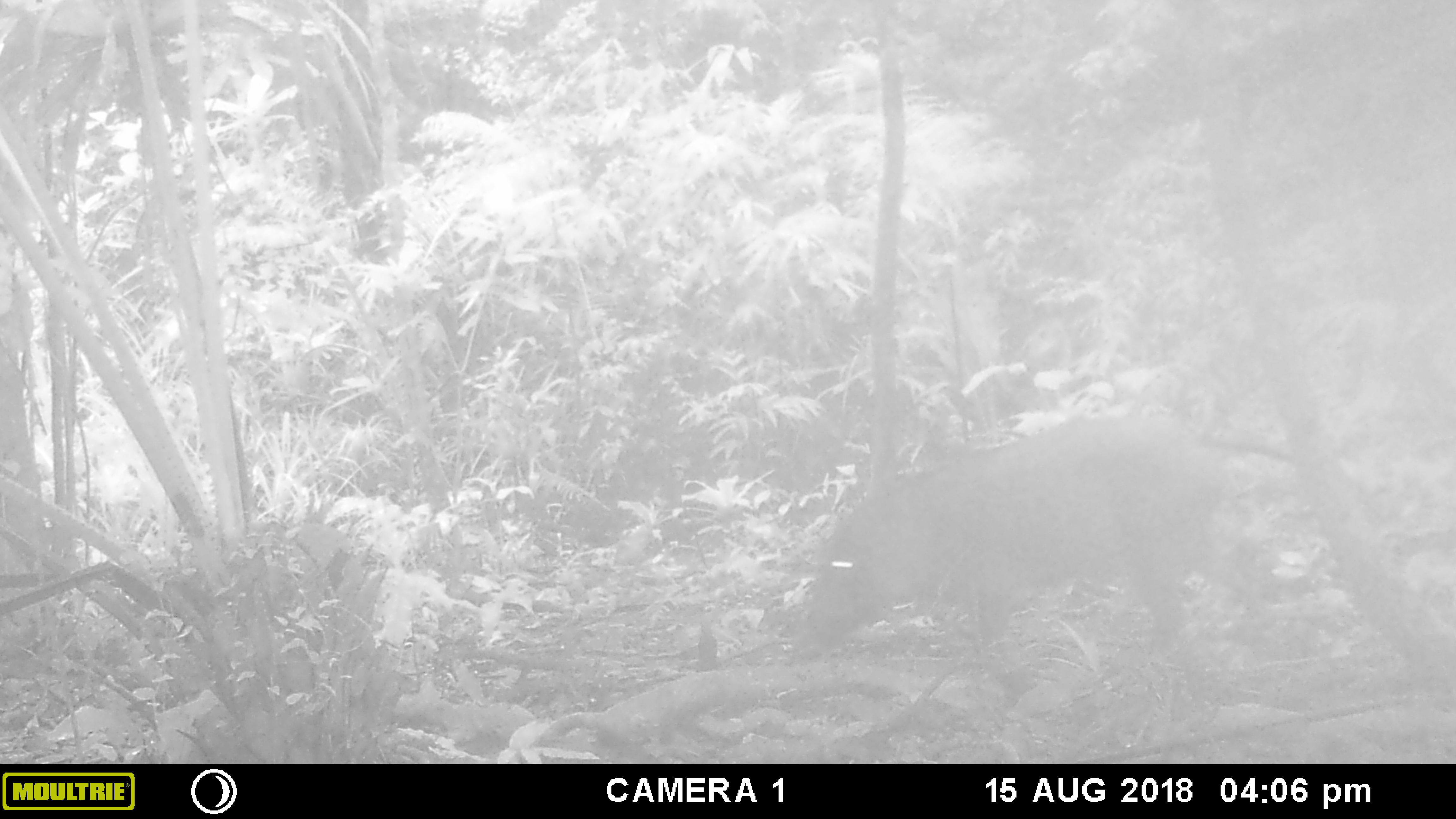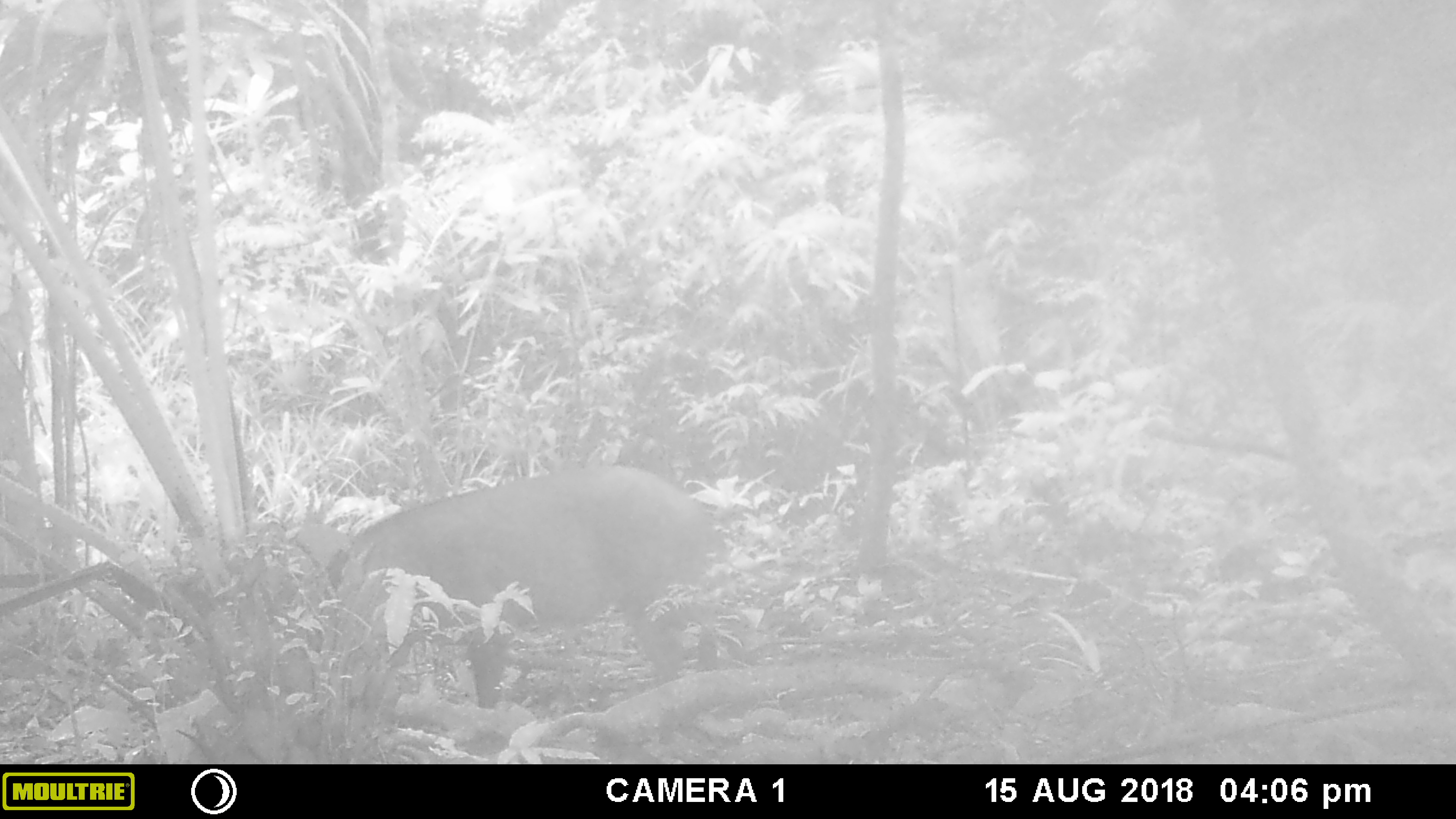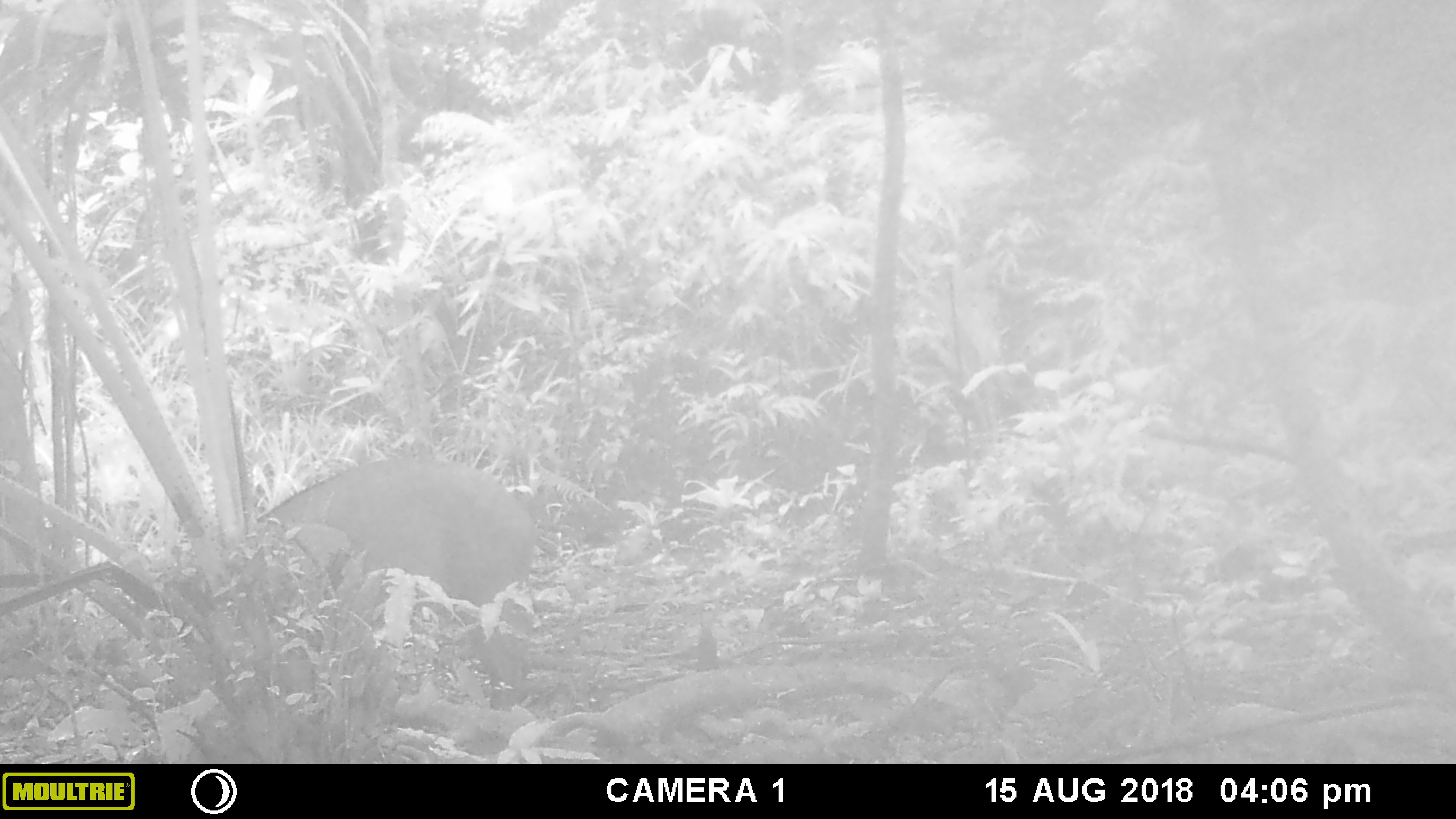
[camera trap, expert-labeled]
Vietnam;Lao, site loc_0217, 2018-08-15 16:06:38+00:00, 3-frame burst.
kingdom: Animalia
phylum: Chordata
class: Mammalia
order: Artiodactyla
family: Suidae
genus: Sus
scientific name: Sus scrofa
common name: eurasian wild pig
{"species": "eurasian wild pig (Sus scrofa)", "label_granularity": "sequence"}